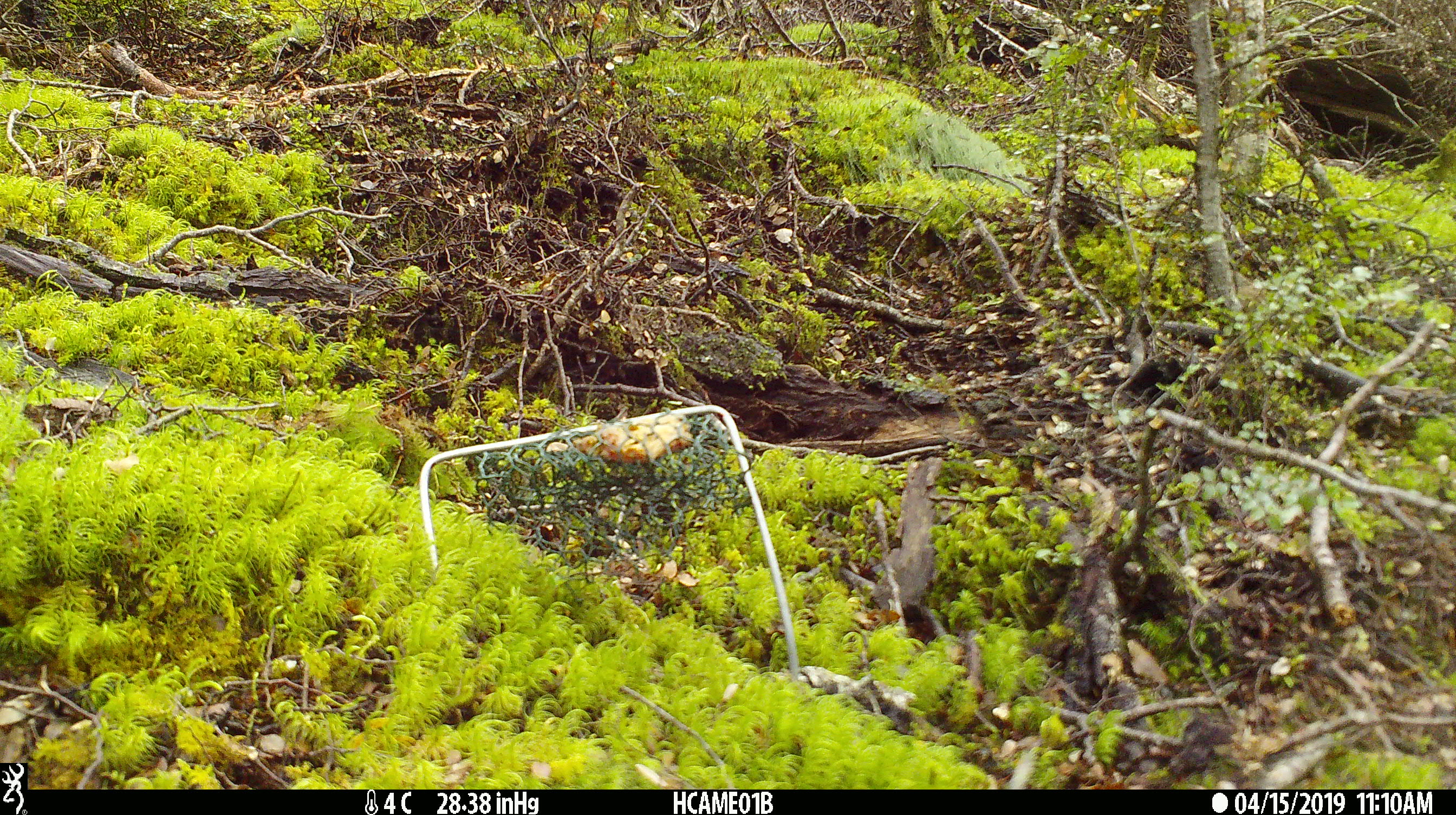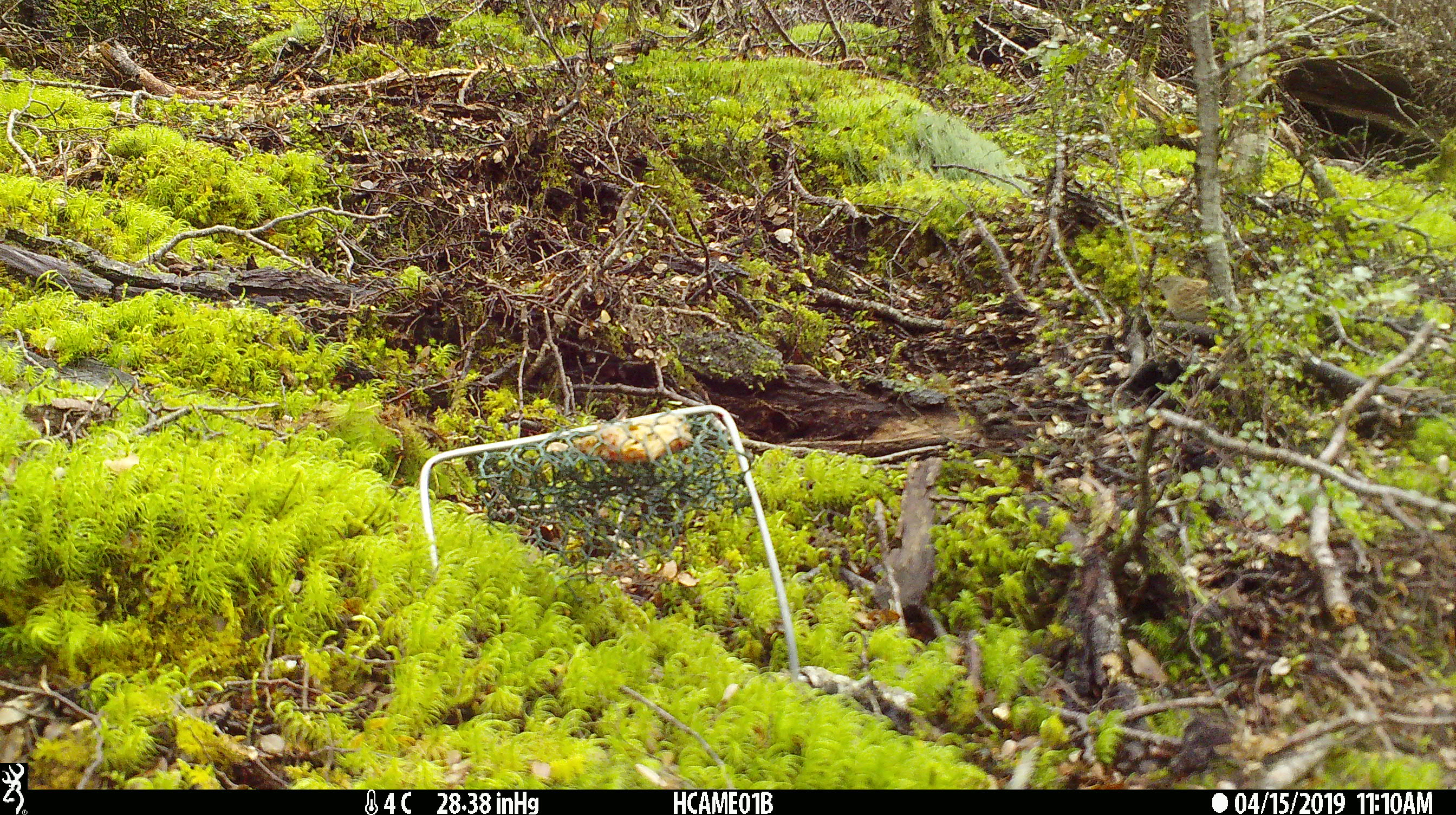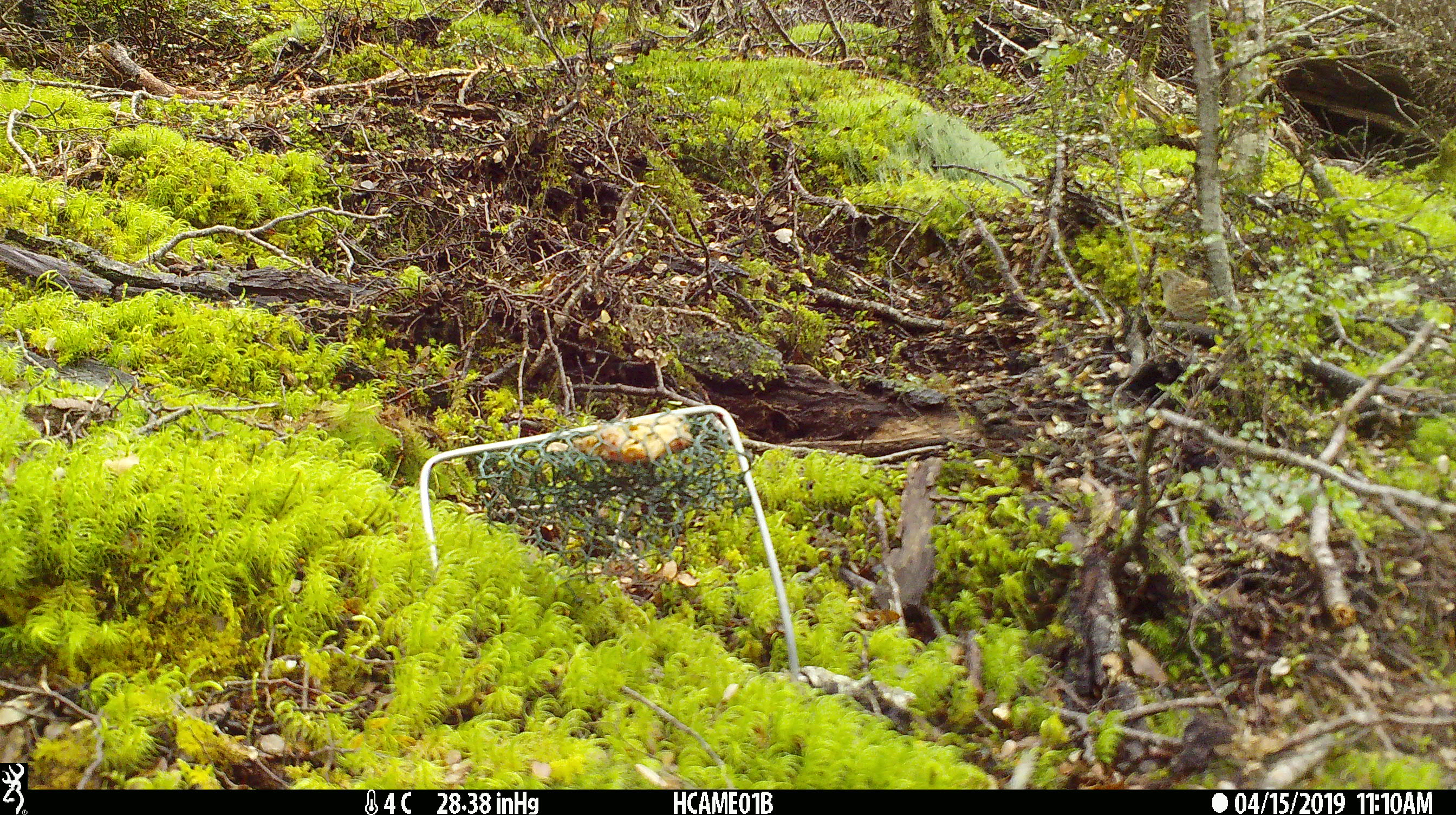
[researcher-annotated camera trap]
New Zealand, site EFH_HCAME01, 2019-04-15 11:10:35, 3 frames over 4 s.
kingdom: Animalia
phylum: Chordata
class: Aves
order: Passeriformes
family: Prunellidae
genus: Prunella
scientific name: Prunella modularis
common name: dunnock